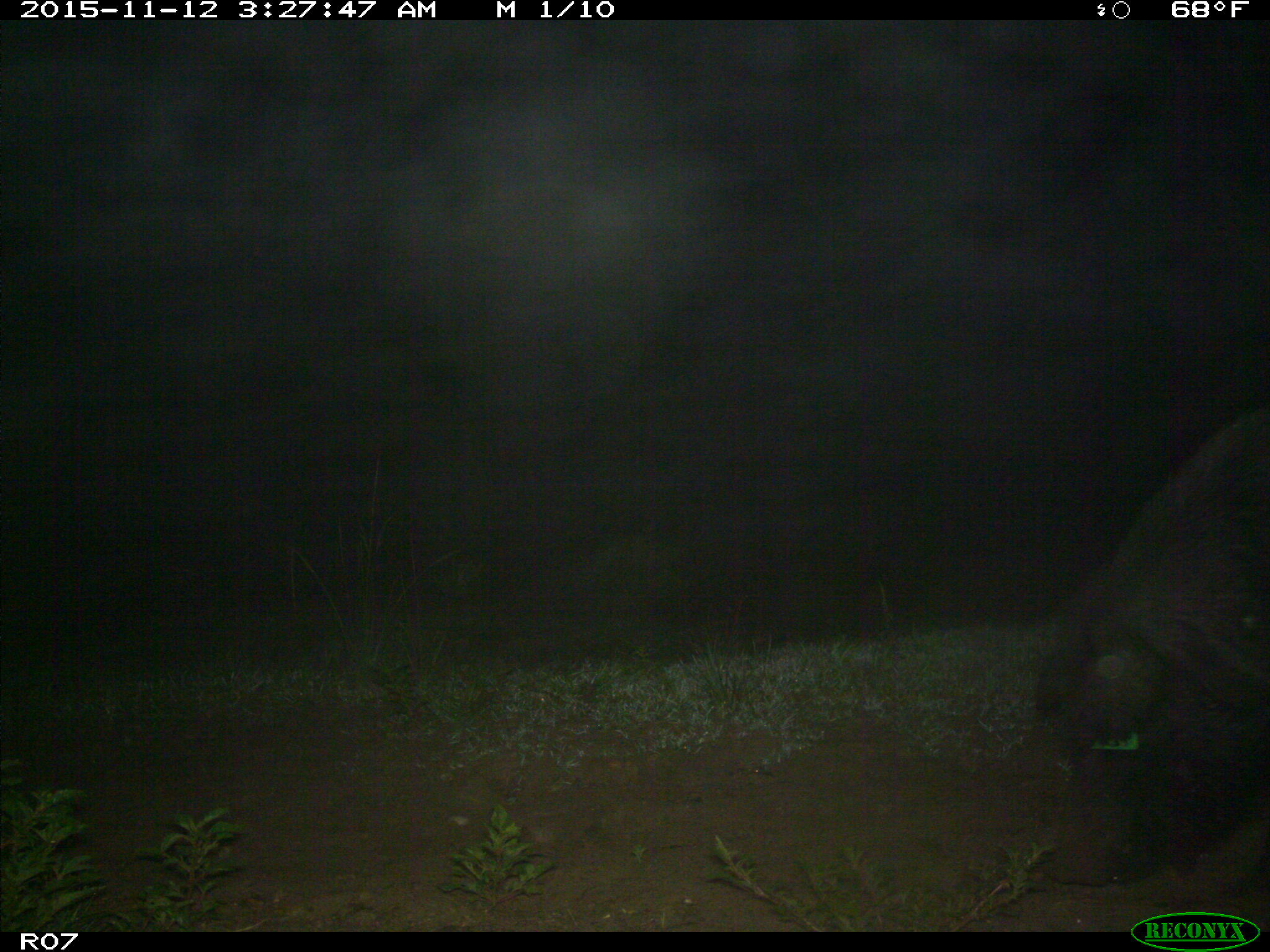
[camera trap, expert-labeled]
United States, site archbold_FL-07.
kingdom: Animalia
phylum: Chordata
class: Mammalia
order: Artiodactyla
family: Suidae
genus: Sus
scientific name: Sus scrofa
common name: wild boar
Sus scrofa (wild boar).